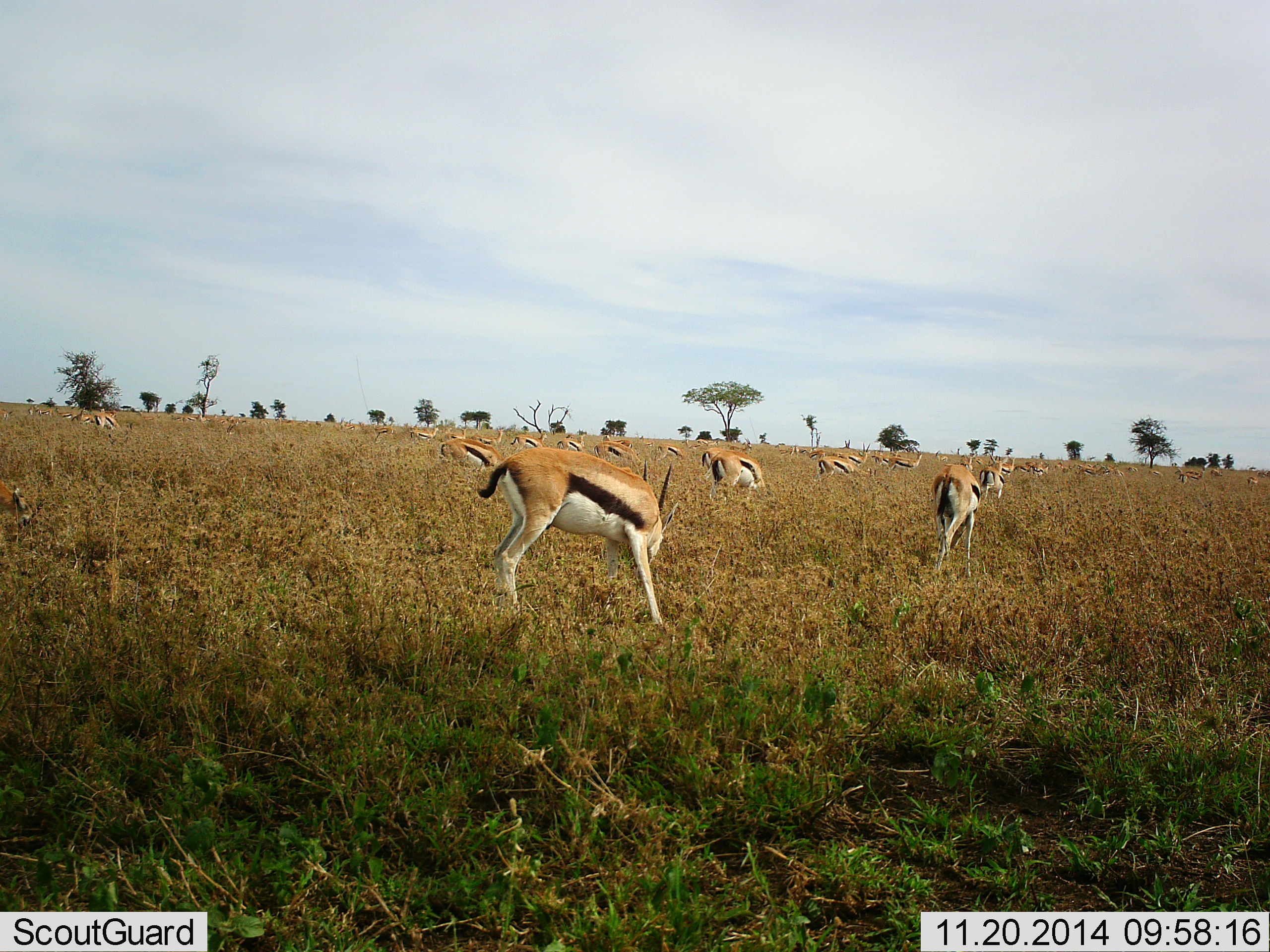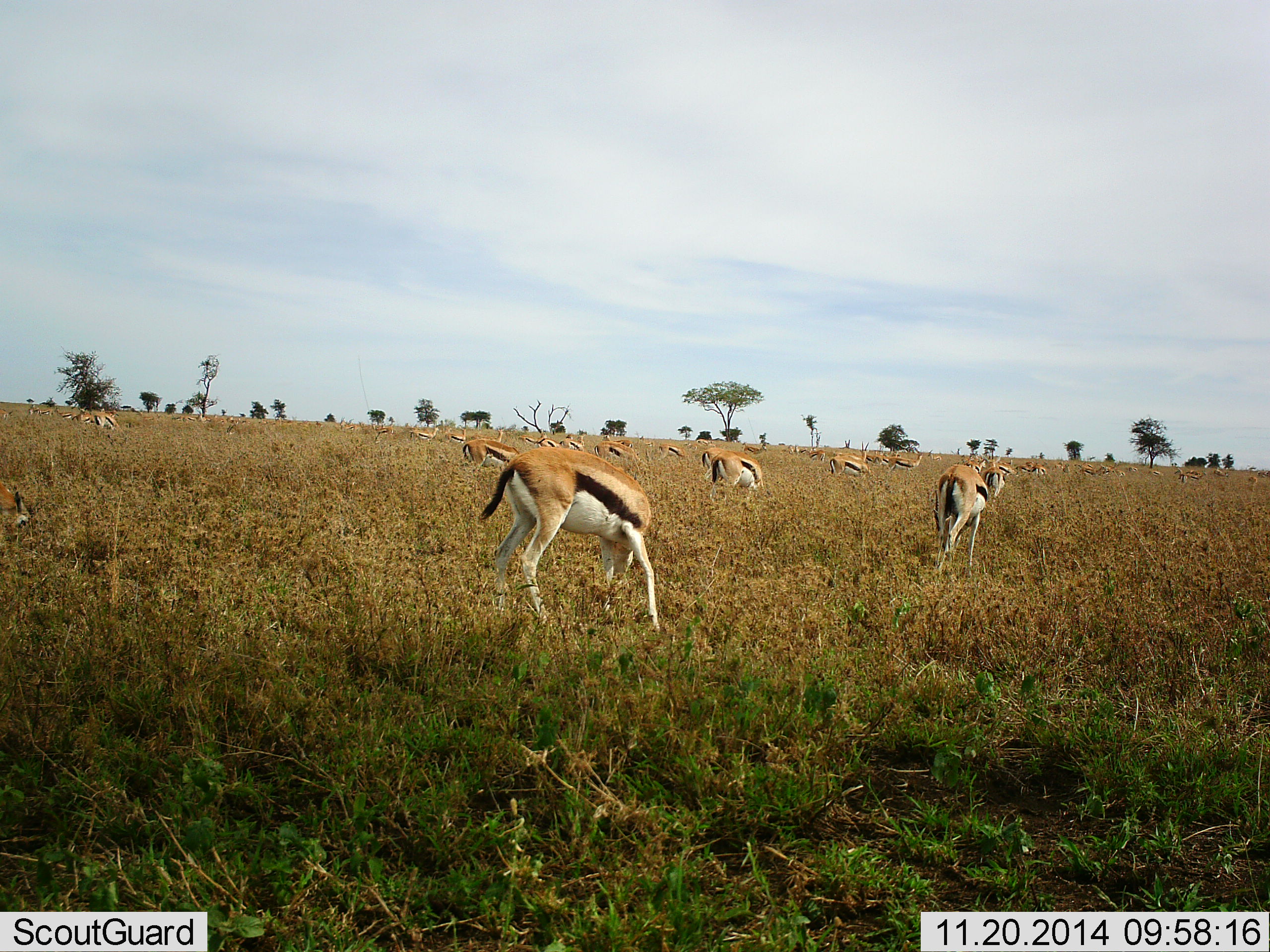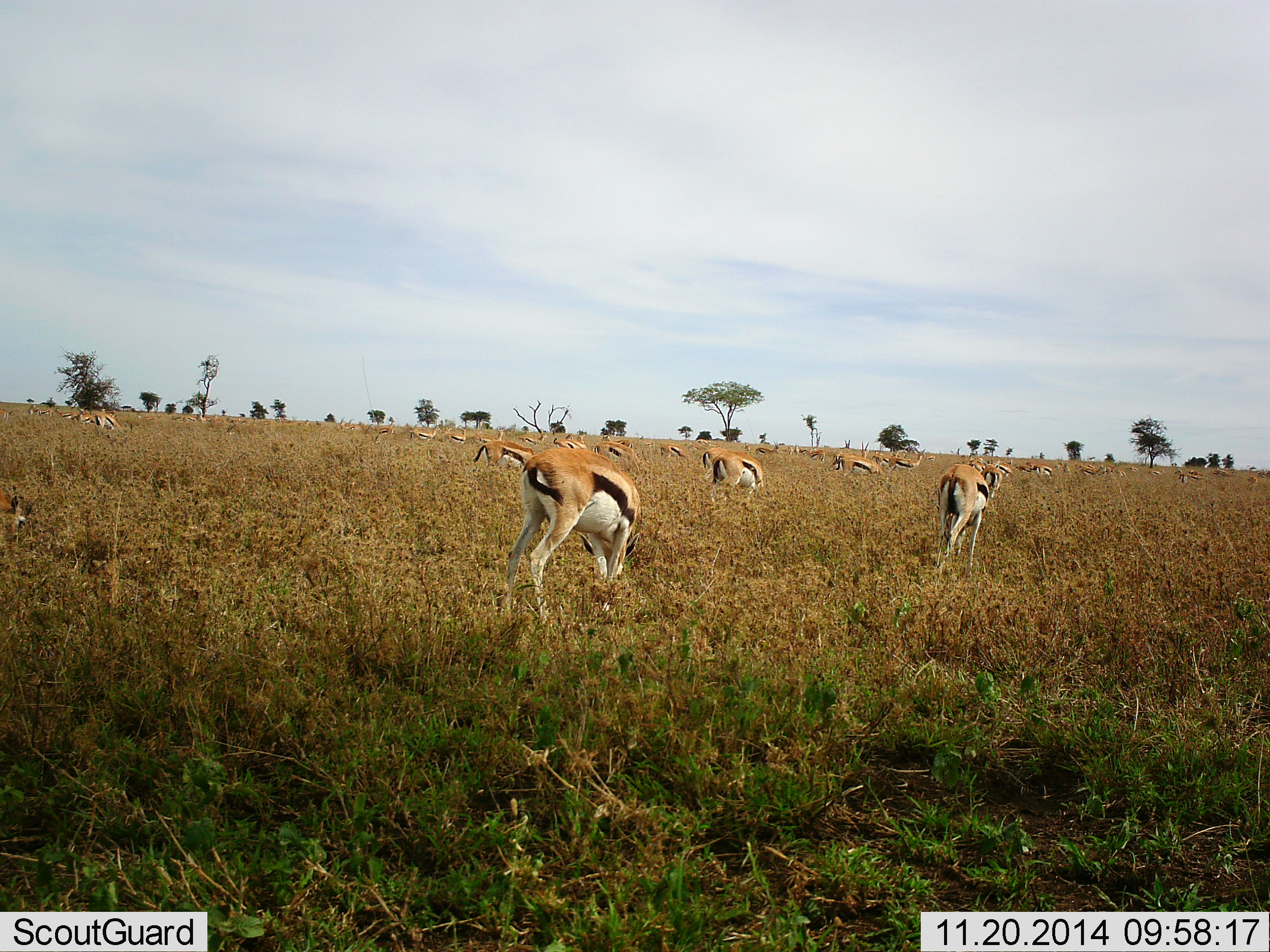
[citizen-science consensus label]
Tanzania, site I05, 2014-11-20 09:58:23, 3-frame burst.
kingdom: Animalia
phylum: Chordata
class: Mammalia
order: Artiodactyla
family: Bovidae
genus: Eudorcas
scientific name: Eudorcas thomsonii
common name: thomson's gazelle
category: gazellethomsons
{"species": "gazellethomsons (thomson's gazelle) (Eudorcas thomsonii)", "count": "11-50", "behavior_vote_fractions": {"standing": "70%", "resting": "20%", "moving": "50%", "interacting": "0%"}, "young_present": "0%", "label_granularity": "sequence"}